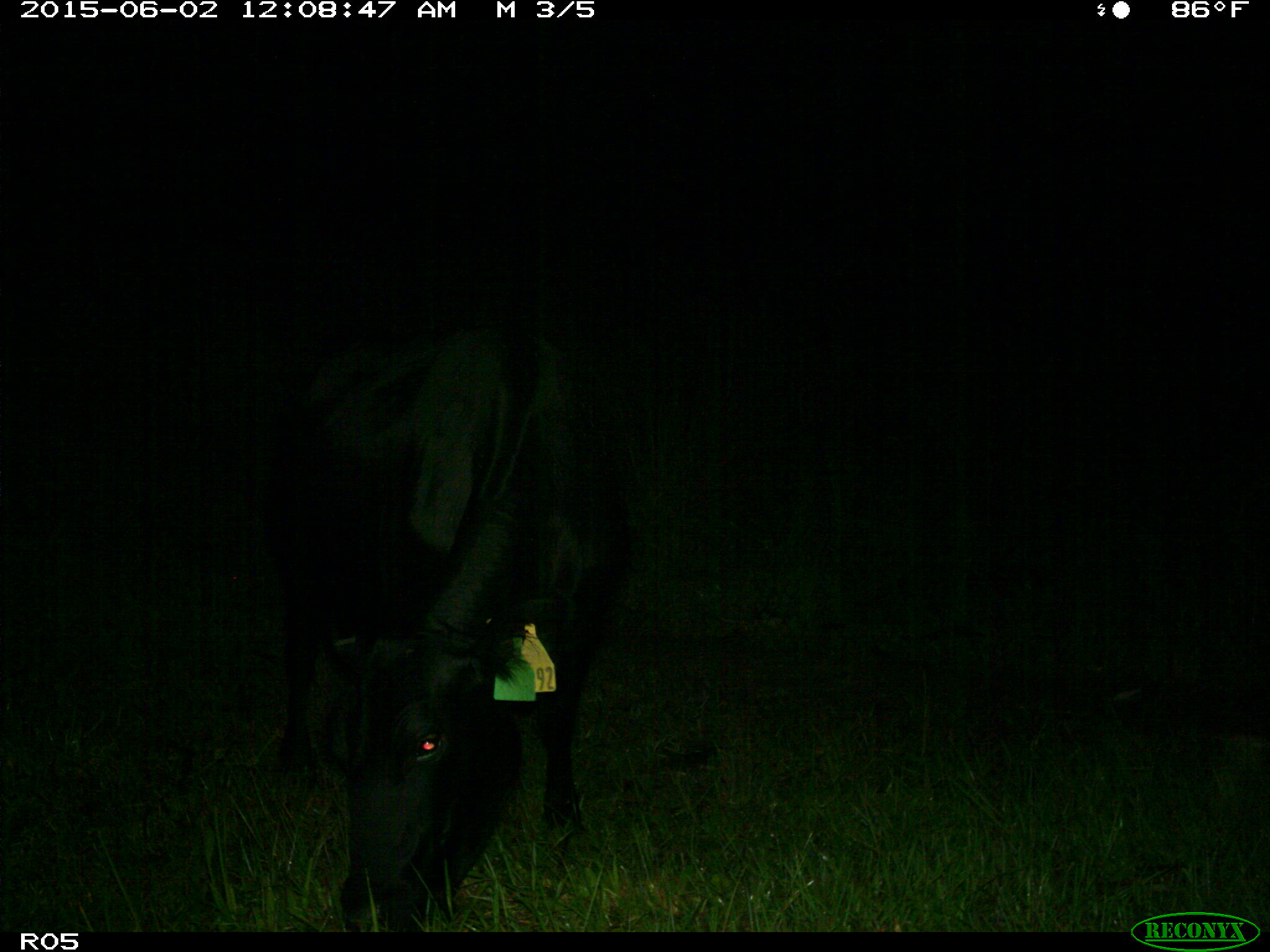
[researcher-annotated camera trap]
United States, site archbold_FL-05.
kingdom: Animalia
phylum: Chordata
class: Mammalia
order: Artiodactyla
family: Bovidae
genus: Bos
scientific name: Bos taurus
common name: domestic cow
Bos taurus (domestic cow).